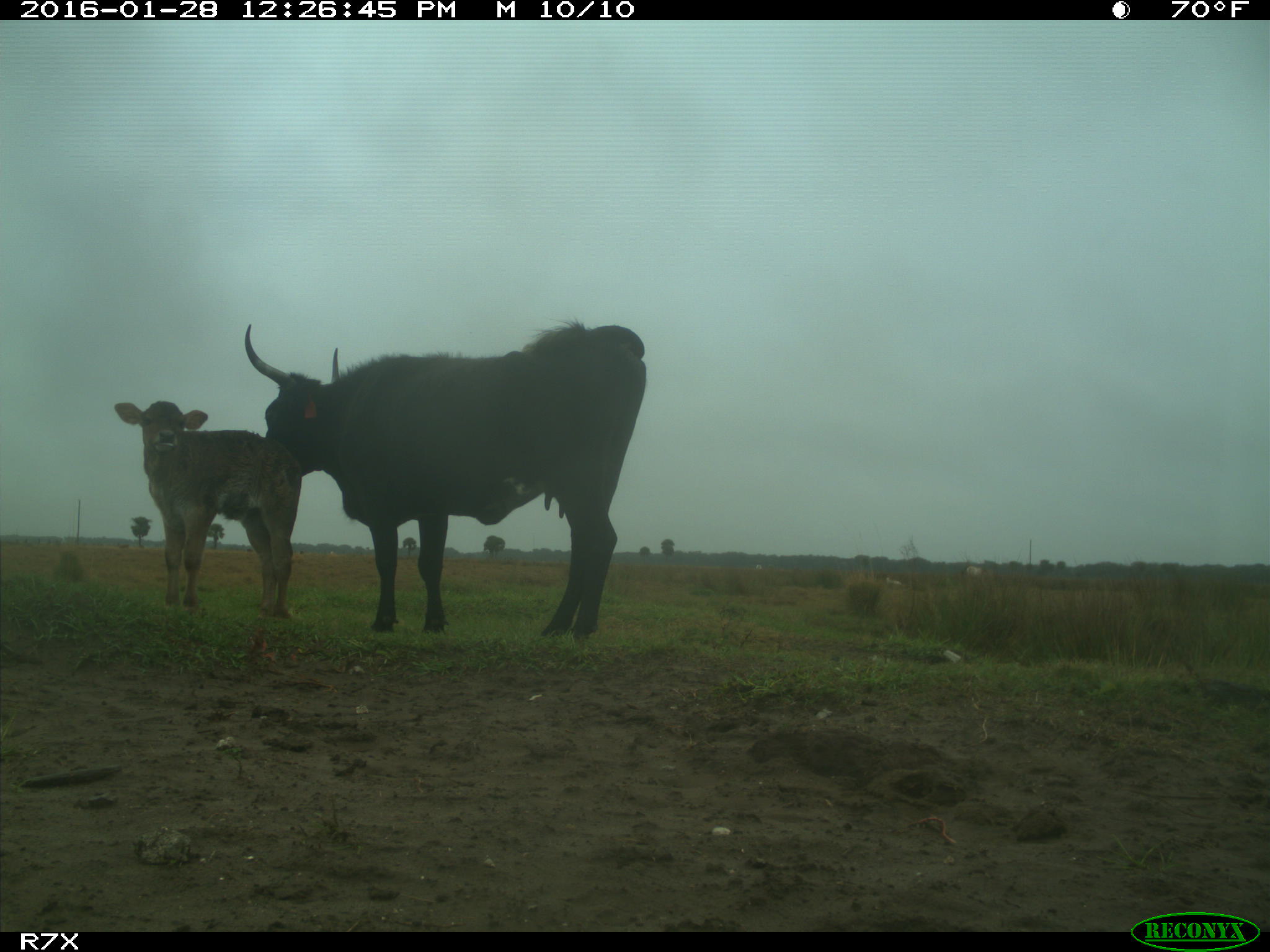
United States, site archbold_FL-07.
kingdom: Animalia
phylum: Chordata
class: Mammalia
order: Artiodactyla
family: Bovidae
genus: Bos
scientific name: Bos taurus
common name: domestic cow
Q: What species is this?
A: Bos taurus (domestic cow).